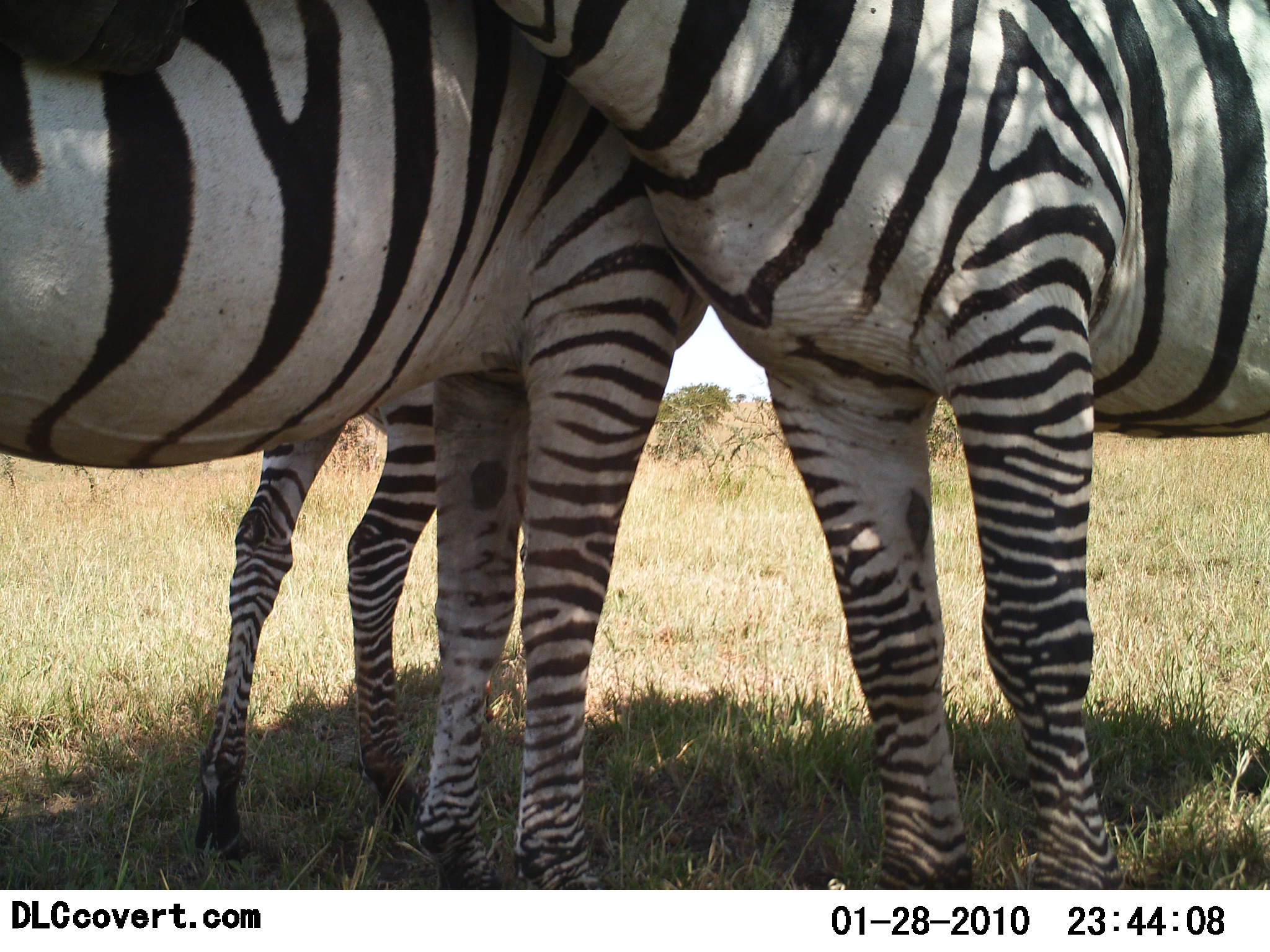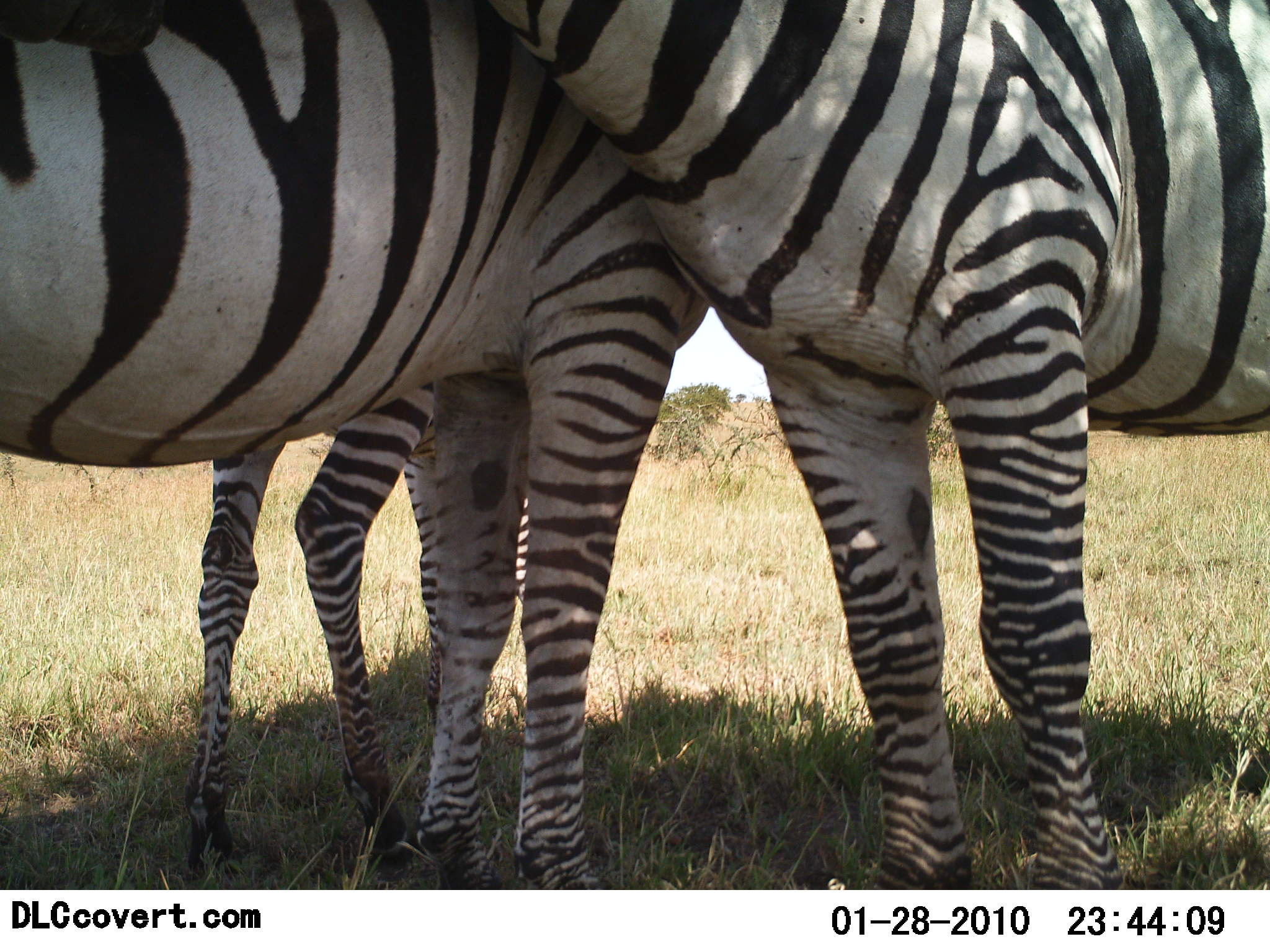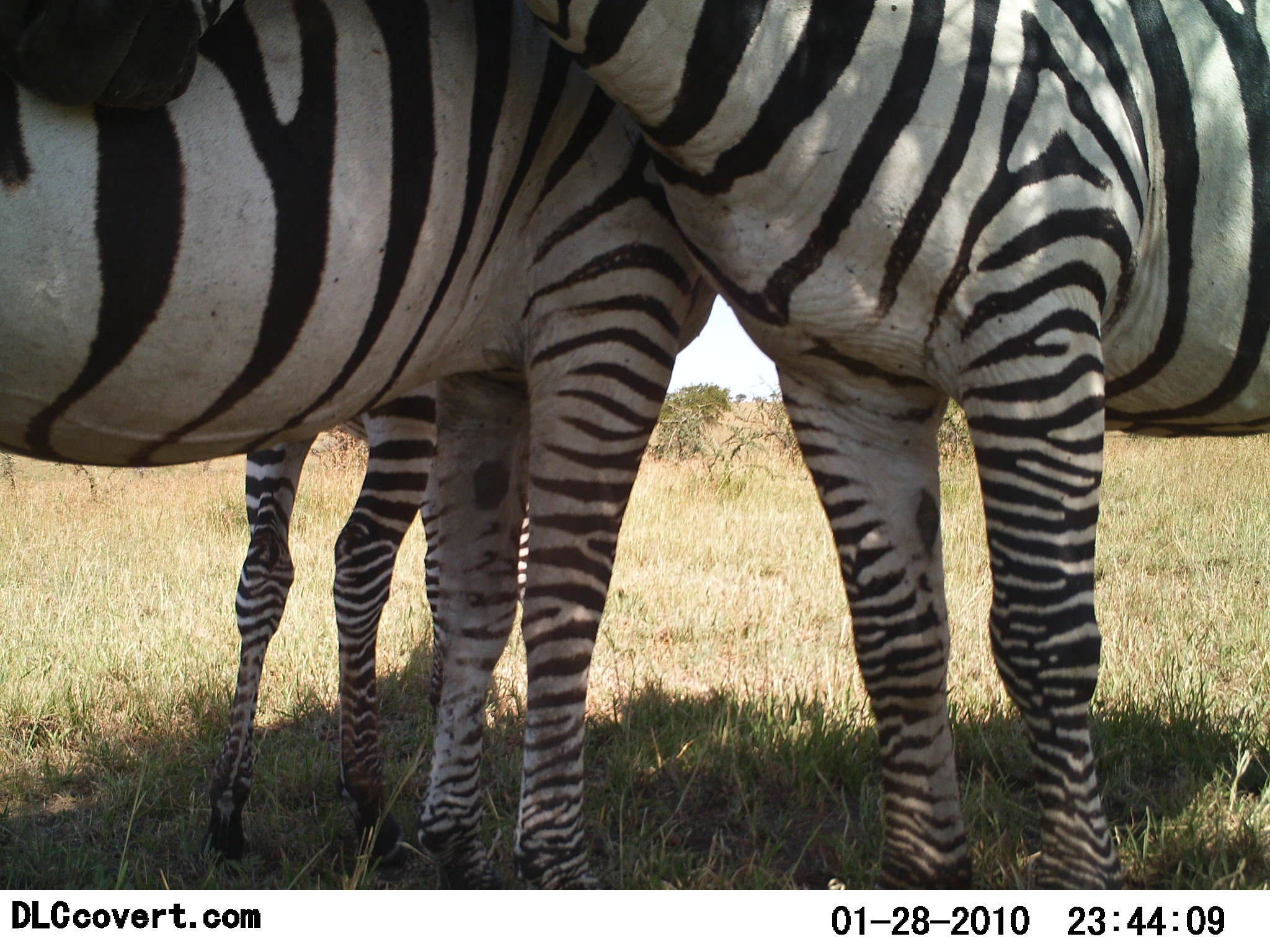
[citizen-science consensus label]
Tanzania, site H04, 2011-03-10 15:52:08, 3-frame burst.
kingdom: Animalia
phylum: Chordata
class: Mammalia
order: Perissodactyla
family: Equidae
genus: Equus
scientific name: Equus quagga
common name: plains zebra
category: zebra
Zebra (plains zebra) (Equus quagga), count 3. Behavior (volunteer vote fractions): standing 93%, resting 0%, moving 0%, interacting 47%. Young present (vote fraction): 33%. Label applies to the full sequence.